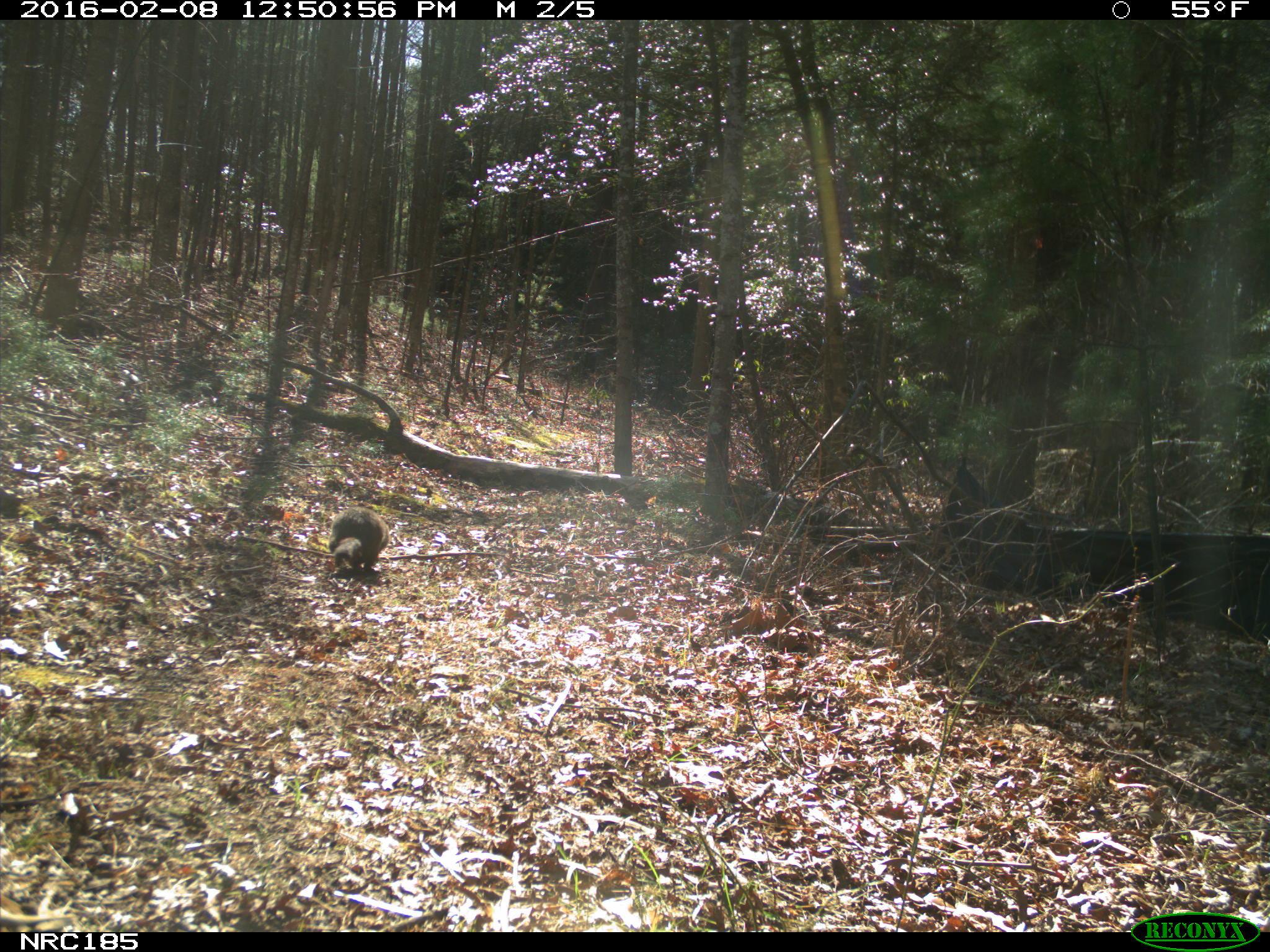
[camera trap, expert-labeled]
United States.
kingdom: Animalia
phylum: Chordata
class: Mammalia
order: Rodentia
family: Sciuridae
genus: Marmota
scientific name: Marmota monax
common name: woodchuck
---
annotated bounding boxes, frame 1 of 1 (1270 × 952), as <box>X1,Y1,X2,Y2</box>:
Woodchuck: <box>326,503,393,583</box>